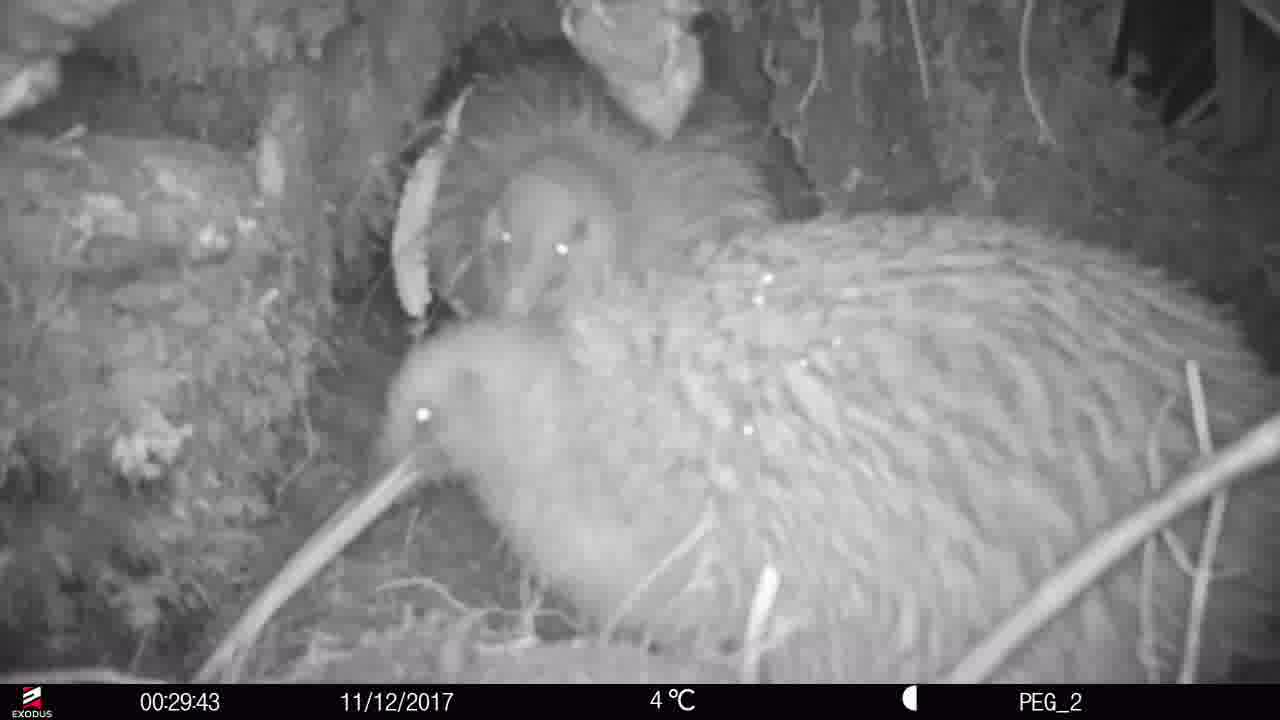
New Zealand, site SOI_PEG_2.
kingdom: Animalia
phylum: Chordata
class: Aves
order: Apterygiformes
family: Apterygidae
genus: Apteryx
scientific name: Apteryx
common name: kiwi